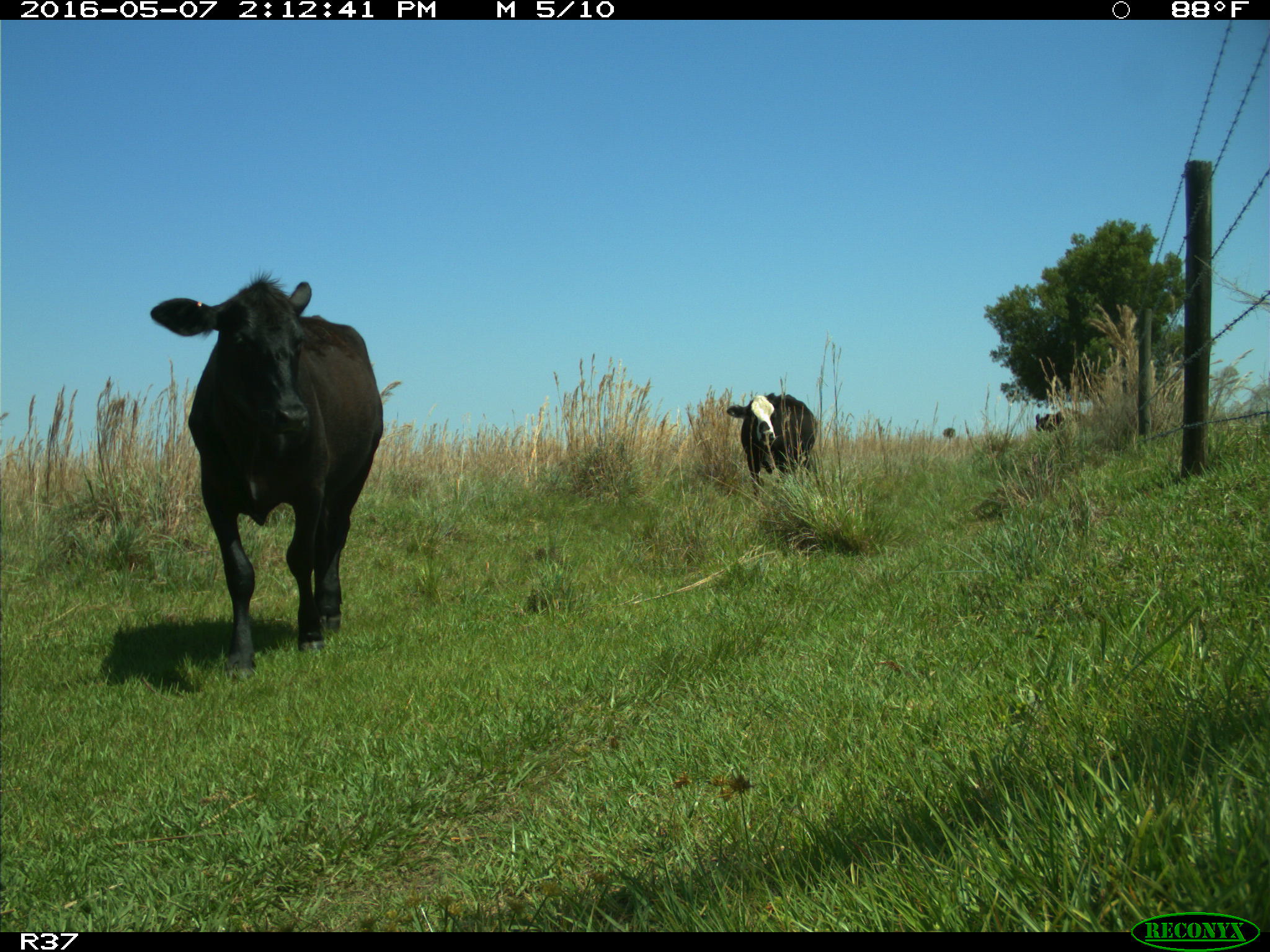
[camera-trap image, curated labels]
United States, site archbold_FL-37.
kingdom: Animalia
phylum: Chordata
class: Mammalia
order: Artiodactyla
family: Bovidae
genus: Bos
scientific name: Bos taurus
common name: domestic cow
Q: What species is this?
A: Bos taurus (domestic cow).